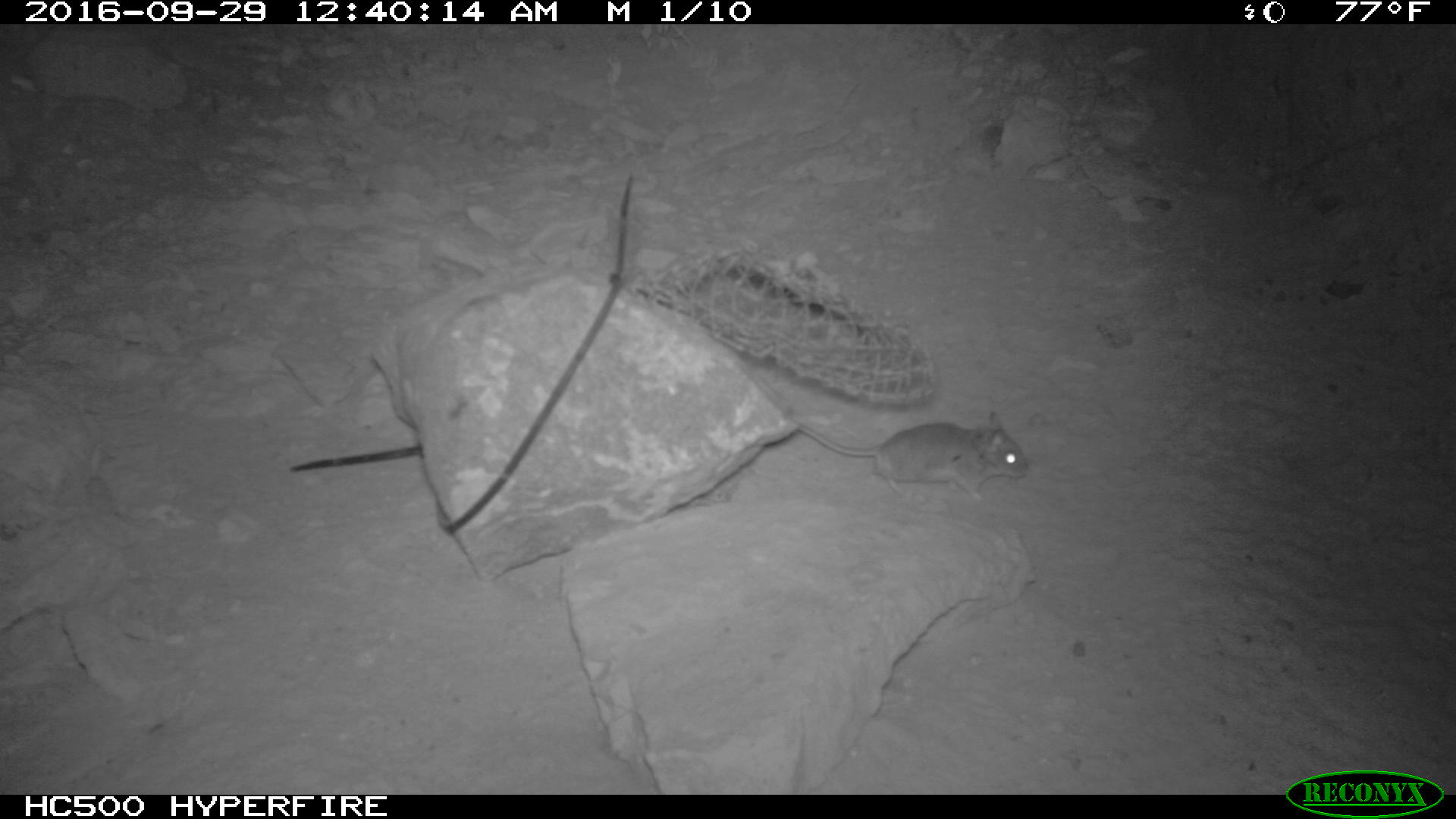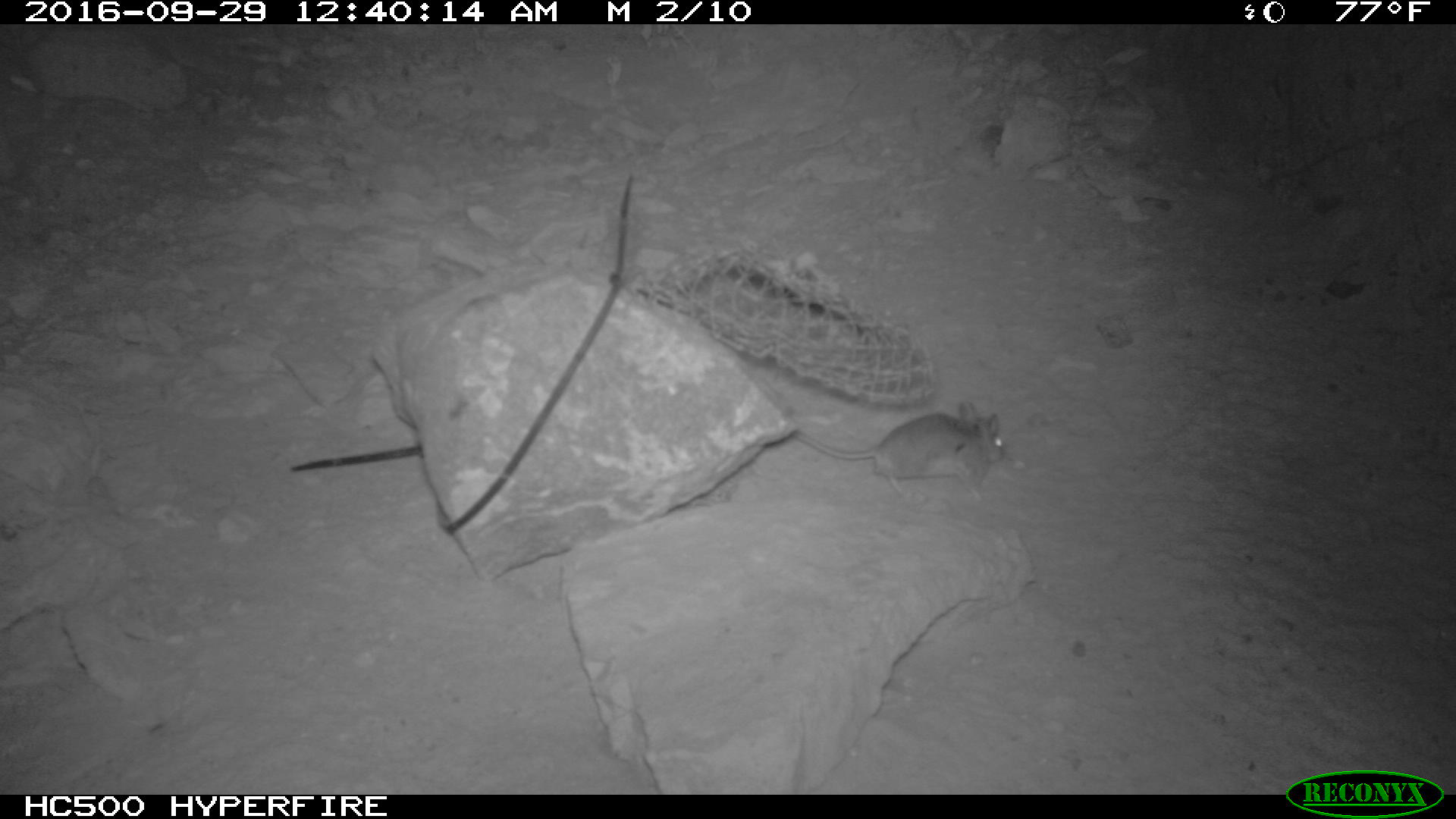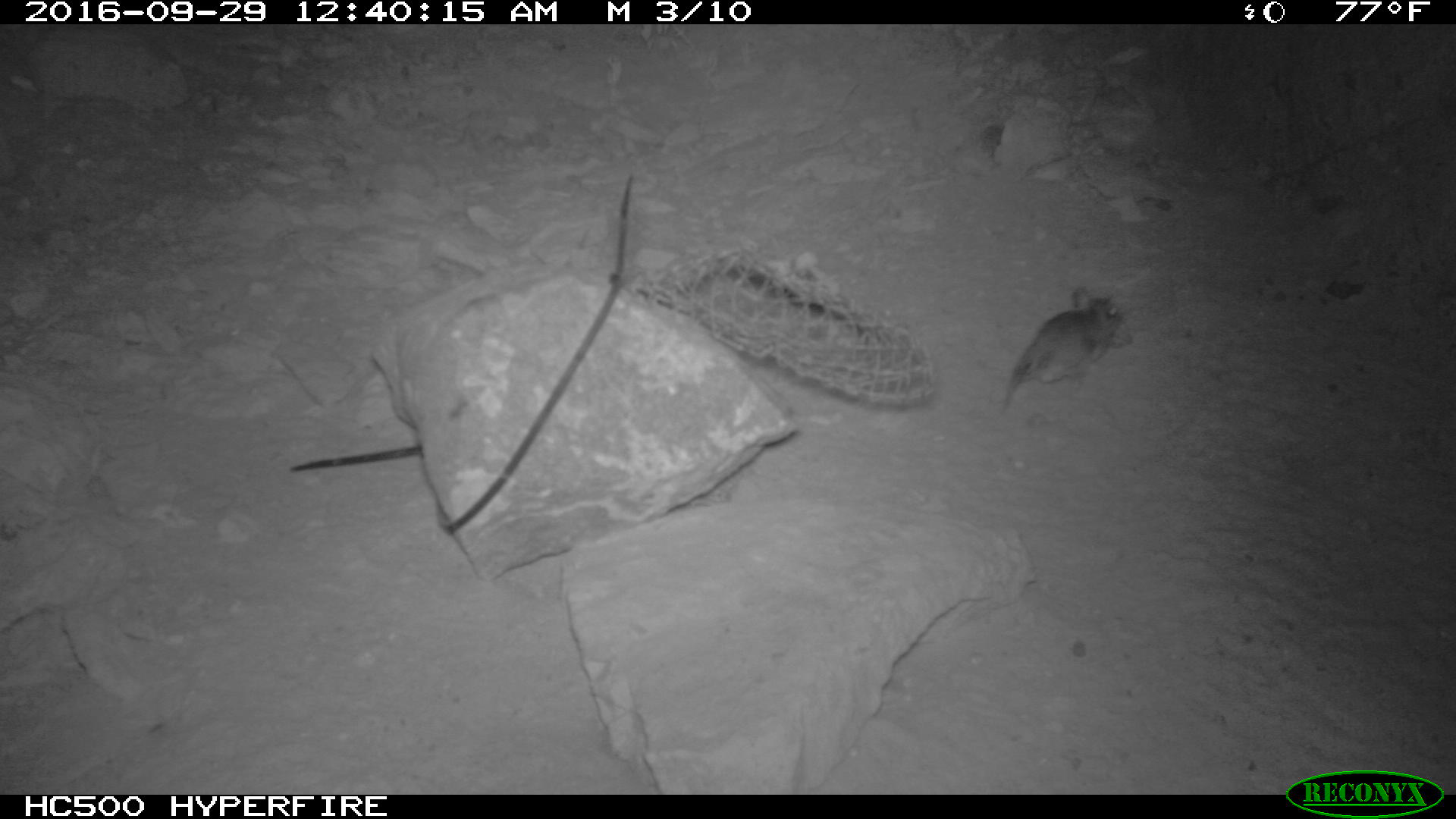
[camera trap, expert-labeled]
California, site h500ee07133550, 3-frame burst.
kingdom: Animalia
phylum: Chordata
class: Mammalia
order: Rodentia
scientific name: Rodentia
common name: rodent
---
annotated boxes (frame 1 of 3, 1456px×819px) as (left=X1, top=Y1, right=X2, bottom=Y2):
rodent: (left=788, top=410, right=1031, bottom=503)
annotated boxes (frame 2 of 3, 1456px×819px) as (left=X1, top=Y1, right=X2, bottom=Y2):
rodent: (left=790, top=400, right=1005, bottom=503)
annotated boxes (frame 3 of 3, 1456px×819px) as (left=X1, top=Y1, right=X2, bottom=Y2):
rodent: (left=998, top=287, right=1131, bottom=415)